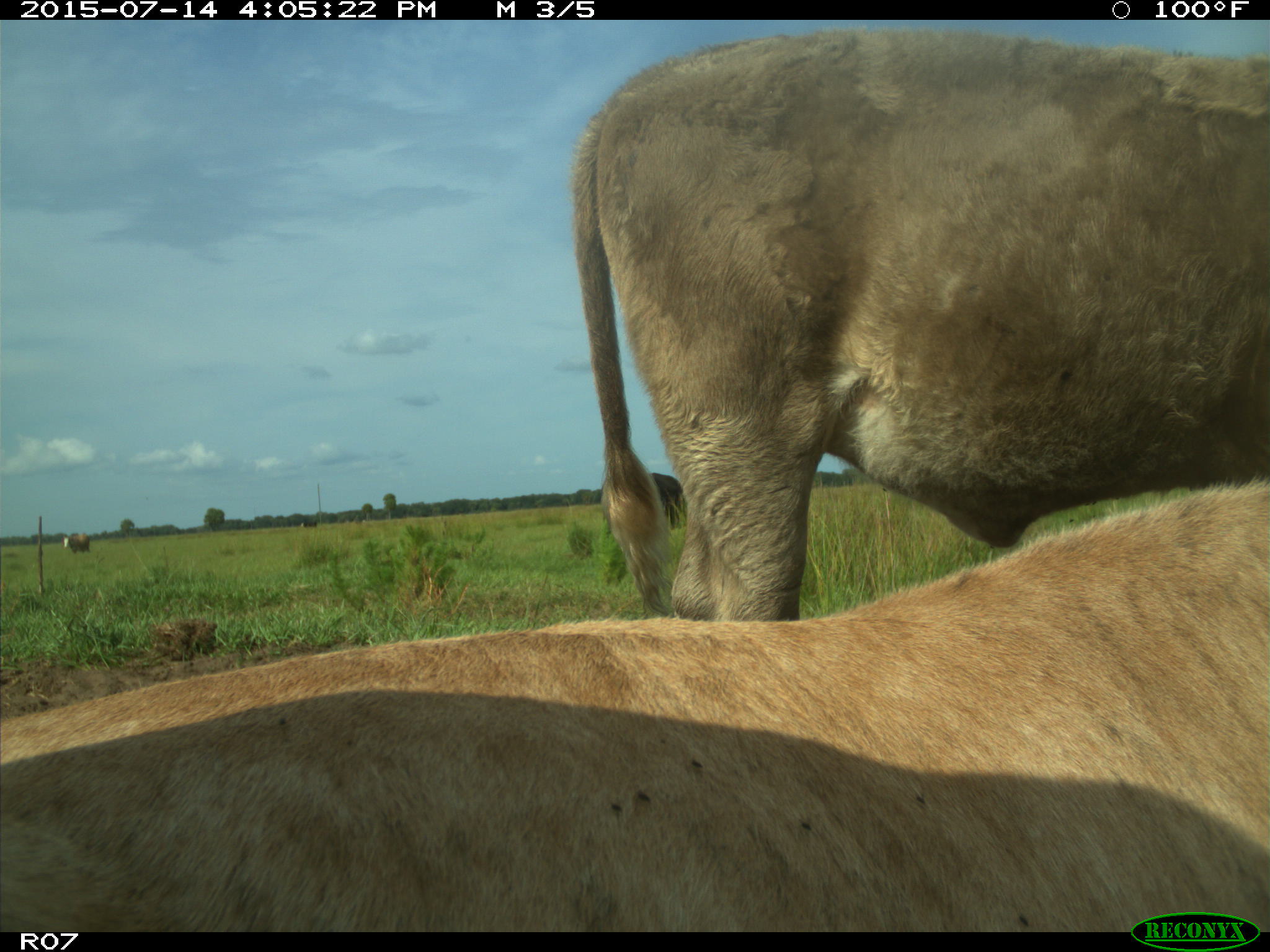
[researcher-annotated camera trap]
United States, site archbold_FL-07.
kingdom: Animalia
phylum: Chordata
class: Mammalia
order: Artiodactyla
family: Bovidae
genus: Bos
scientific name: Bos taurus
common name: domestic cow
Bos taurus (domestic cow).